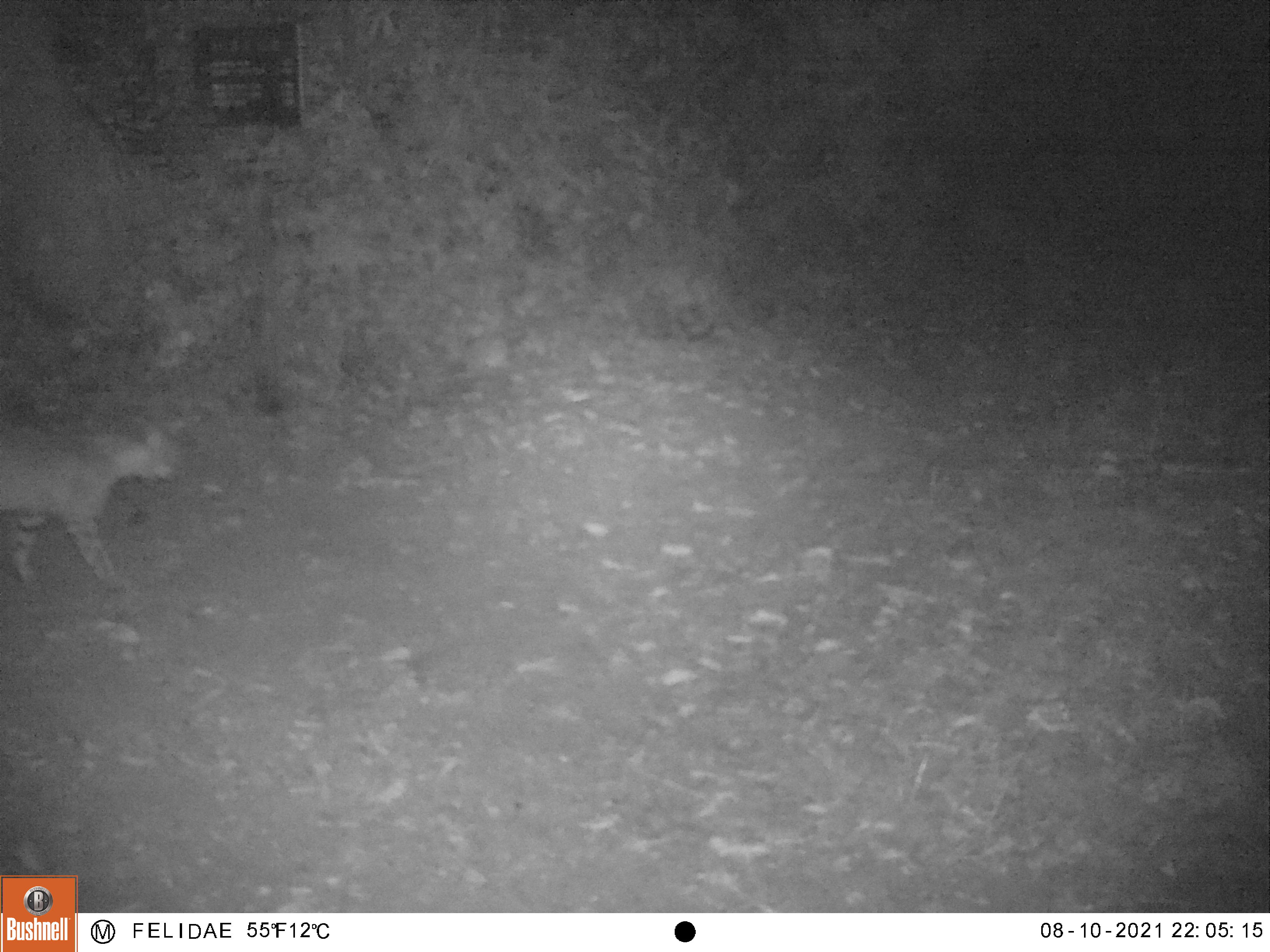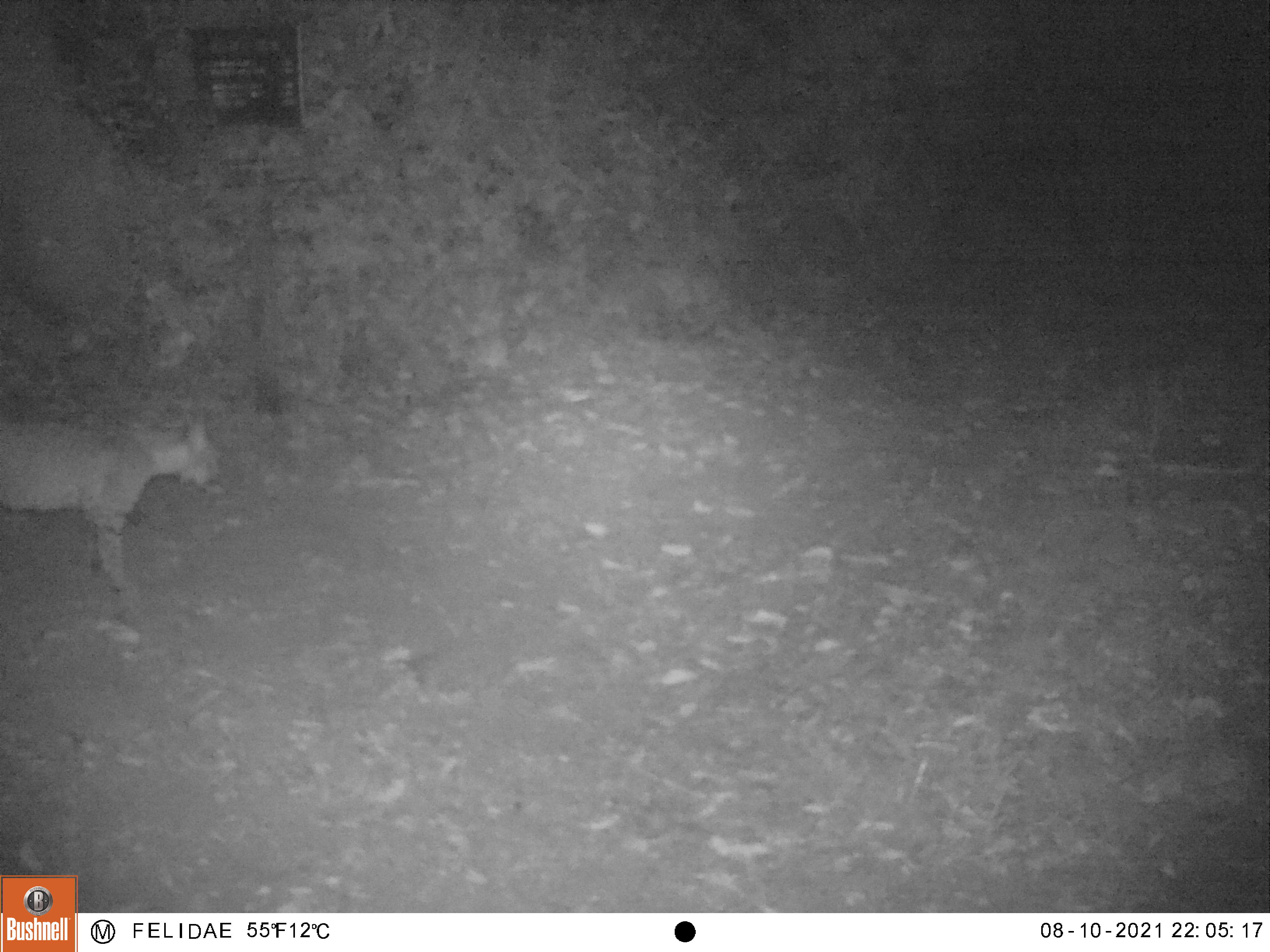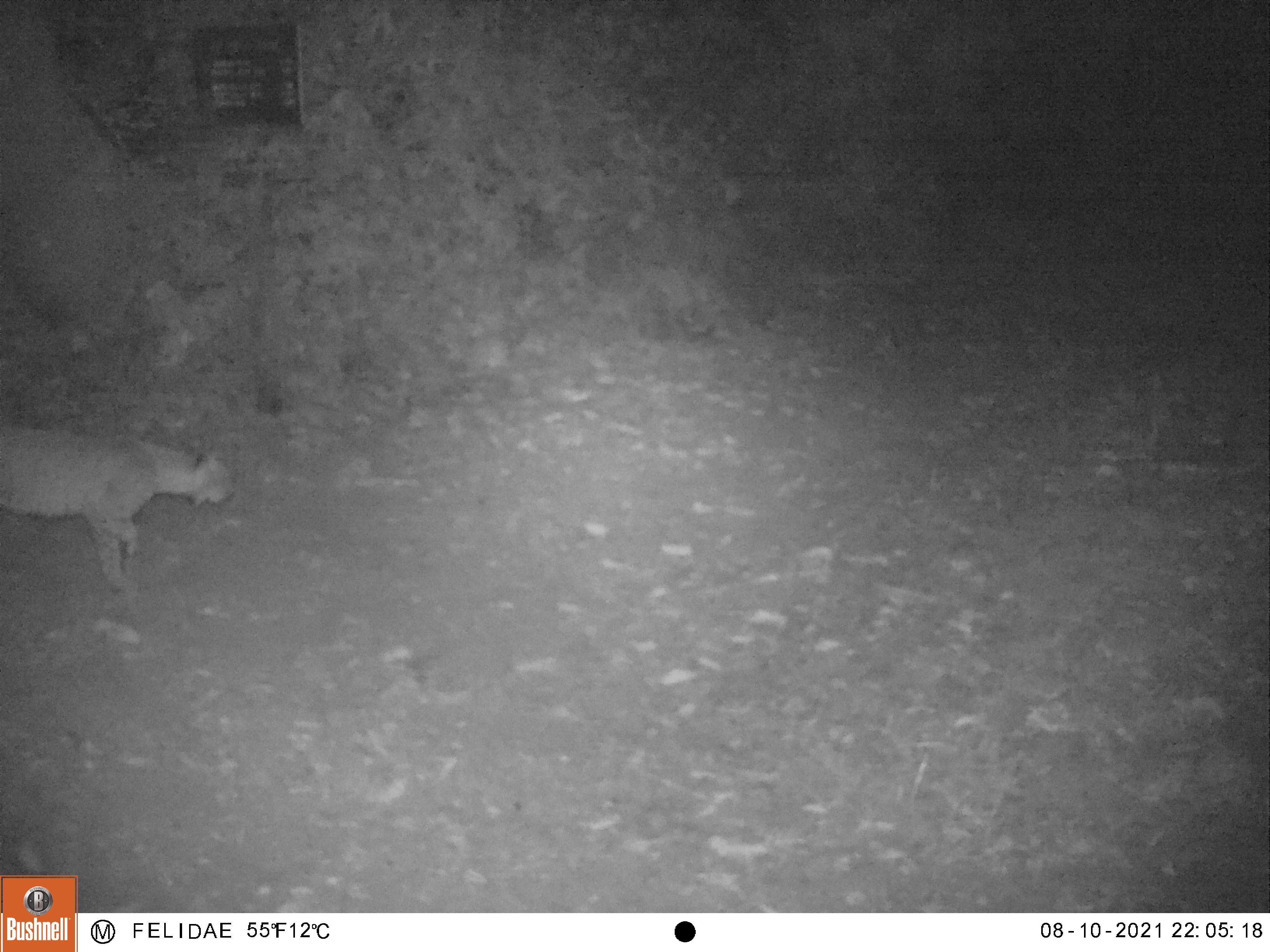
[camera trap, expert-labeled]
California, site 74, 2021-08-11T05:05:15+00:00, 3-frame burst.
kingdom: Animalia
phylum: Chordata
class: Mammalia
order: Carnivora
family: Felidae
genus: Lynx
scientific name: Lynx rufus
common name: bobcat